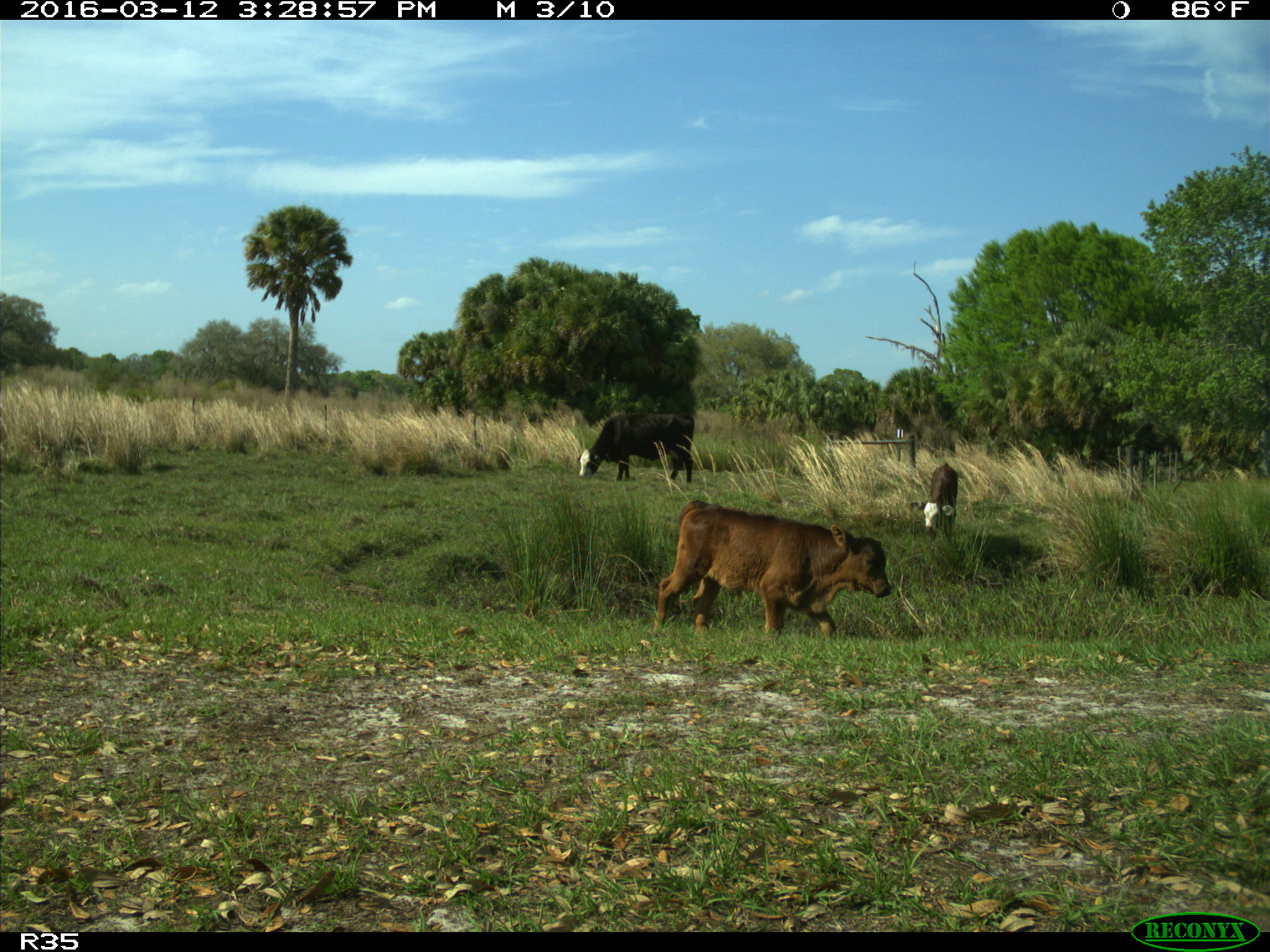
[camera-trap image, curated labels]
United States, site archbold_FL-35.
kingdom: Animalia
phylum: Chordata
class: Mammalia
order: Artiodactyla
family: Bovidae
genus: Bos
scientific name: Bos taurus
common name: domestic cow